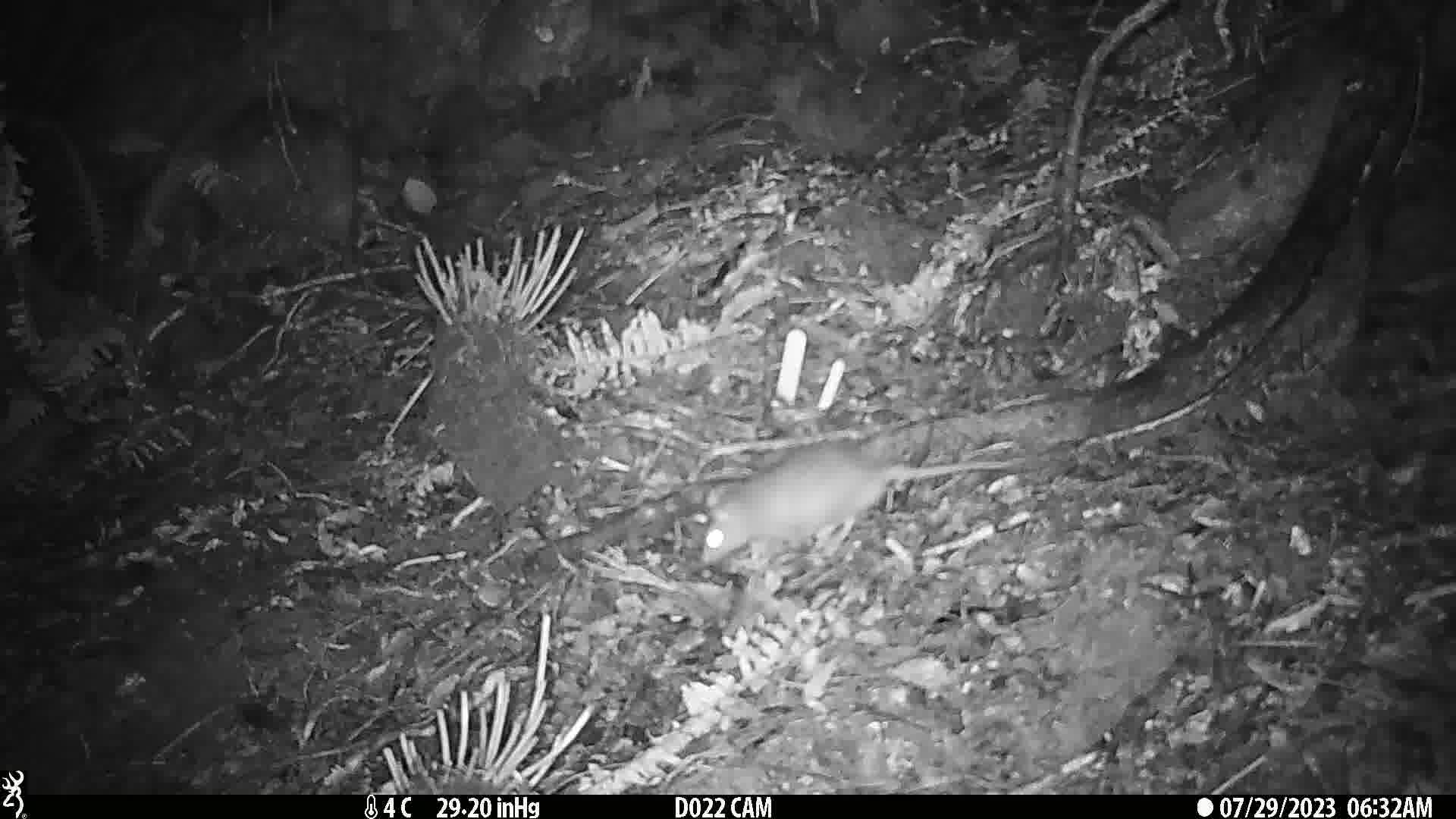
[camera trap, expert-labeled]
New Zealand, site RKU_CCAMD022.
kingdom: Animalia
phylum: Chordata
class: Mammalia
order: Rodentia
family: Muridae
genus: Rattus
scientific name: Rattus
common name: rat